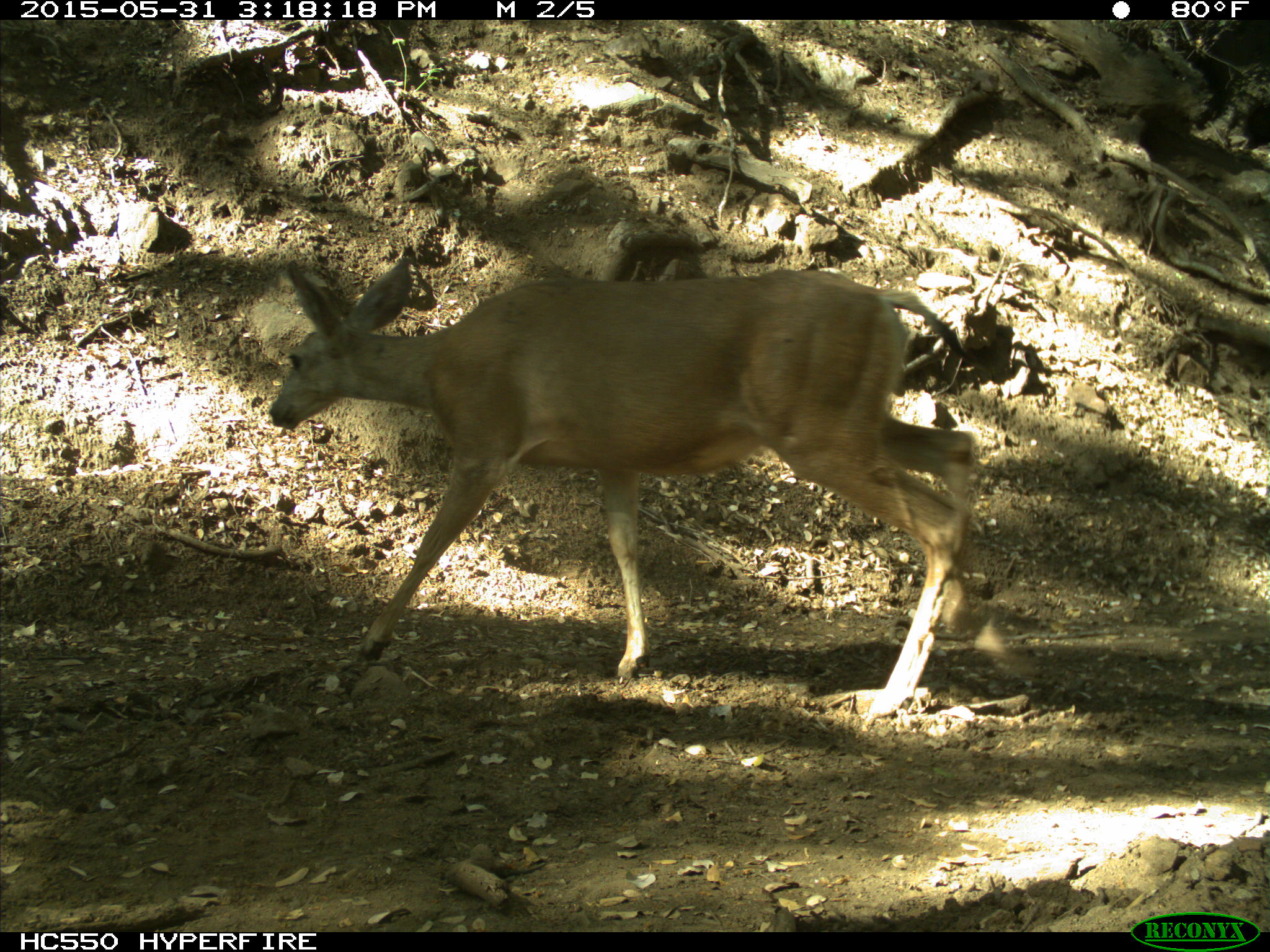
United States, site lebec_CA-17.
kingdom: Animalia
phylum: Chordata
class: Mammalia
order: Artiodactyla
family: Cervidae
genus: Odocoileus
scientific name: Odocoileus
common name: deer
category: unidentified deer